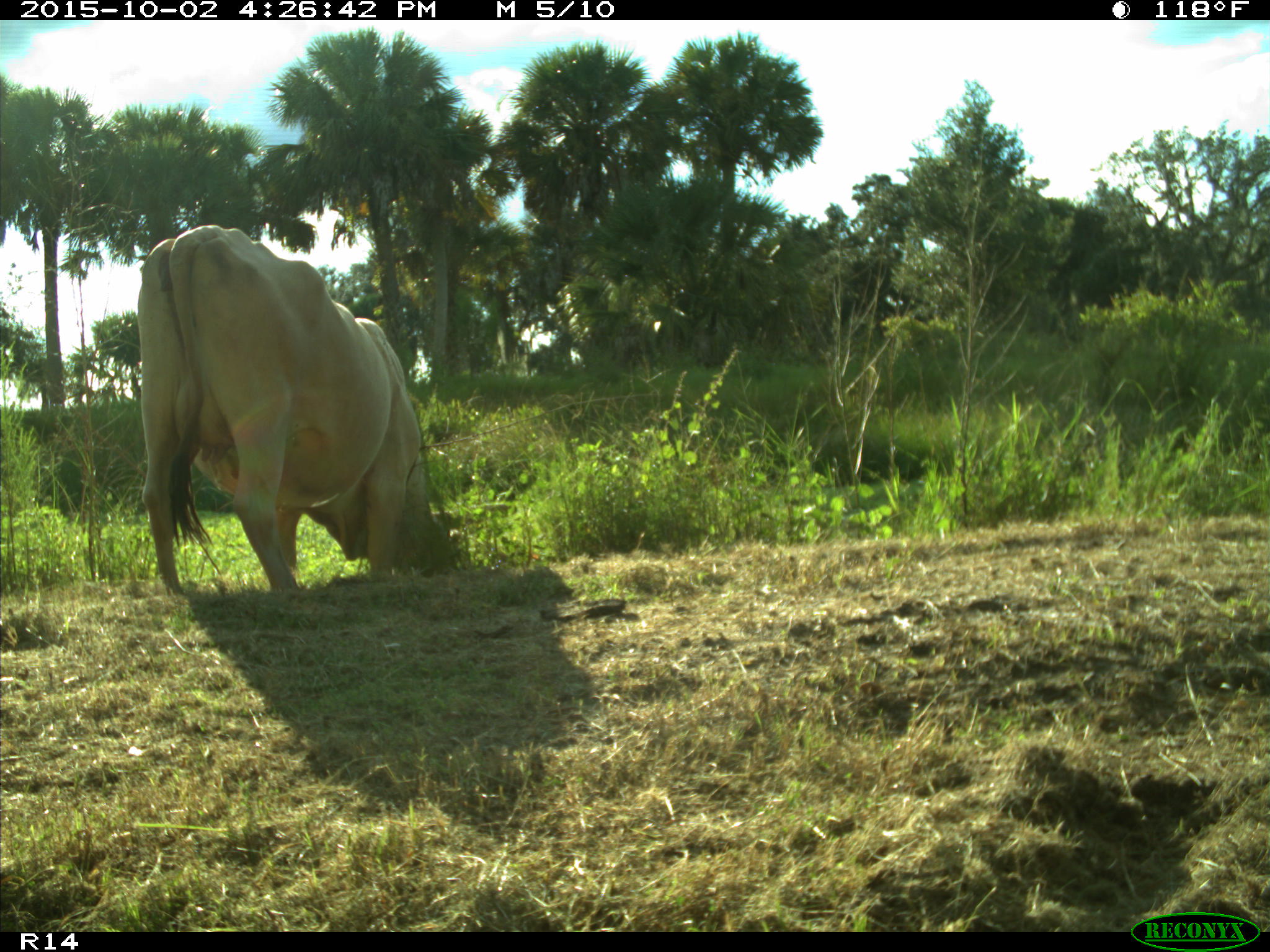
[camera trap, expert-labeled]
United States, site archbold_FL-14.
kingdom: Animalia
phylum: Chordata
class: Mammalia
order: Artiodactyla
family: Bovidae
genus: Bos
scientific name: Bos taurus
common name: domestic cow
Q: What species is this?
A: Bos taurus (domestic cow).